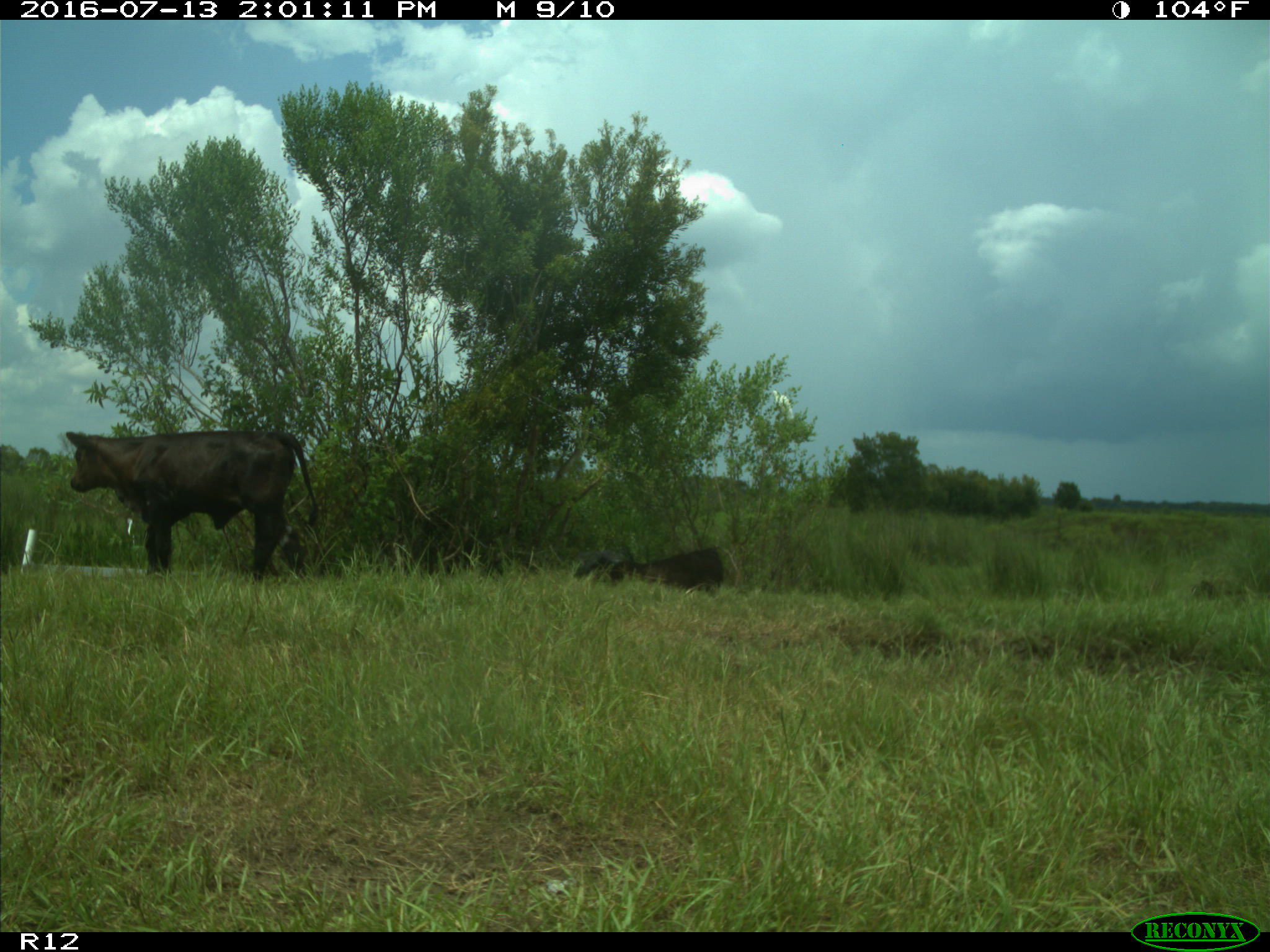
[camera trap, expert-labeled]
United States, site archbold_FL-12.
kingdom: Animalia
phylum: Chordata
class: Mammalia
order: Artiodactyla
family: Bovidae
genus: Bos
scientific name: Bos taurus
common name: domestic cow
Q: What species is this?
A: Bos taurus (domestic cow).